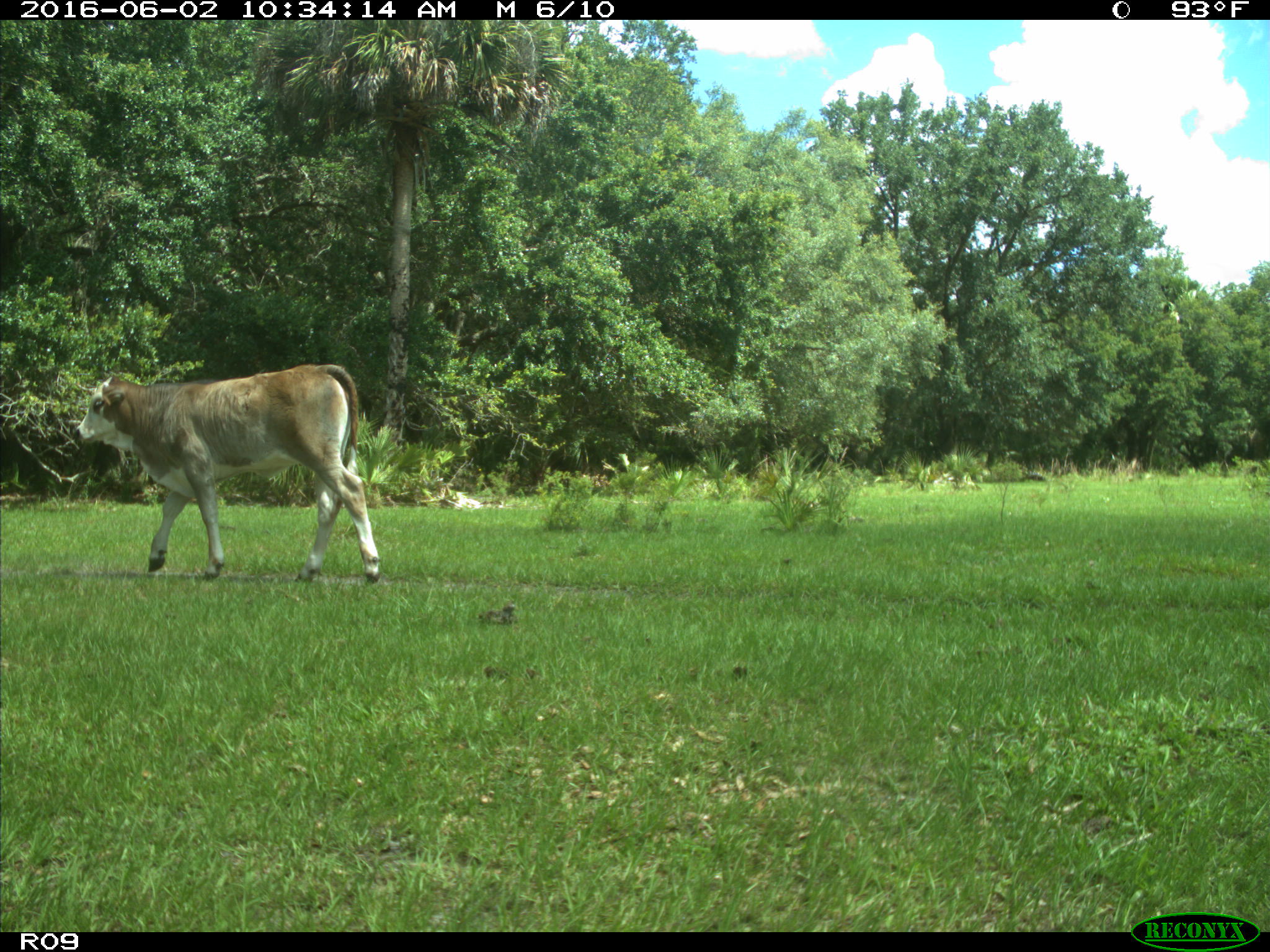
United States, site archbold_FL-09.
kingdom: Animalia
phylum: Chordata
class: Mammalia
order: Artiodactyla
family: Bovidae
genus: Bos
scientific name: Bos taurus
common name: domestic cow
Bos taurus (domestic cow).